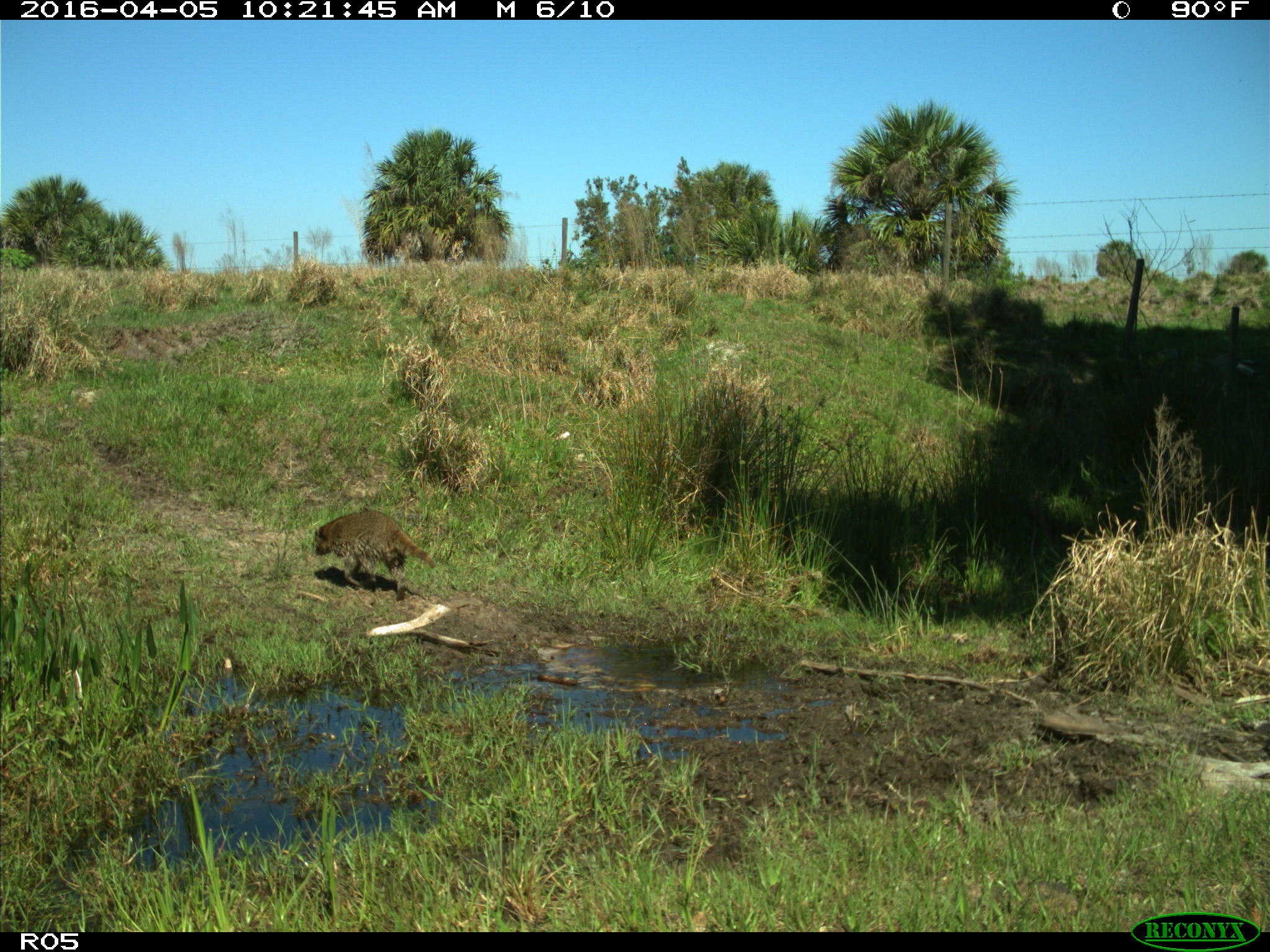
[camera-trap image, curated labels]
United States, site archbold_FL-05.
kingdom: Animalia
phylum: Chordata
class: Mammalia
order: Carnivora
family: Procyonidae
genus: Procyon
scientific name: Procyon lotor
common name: common raccoon